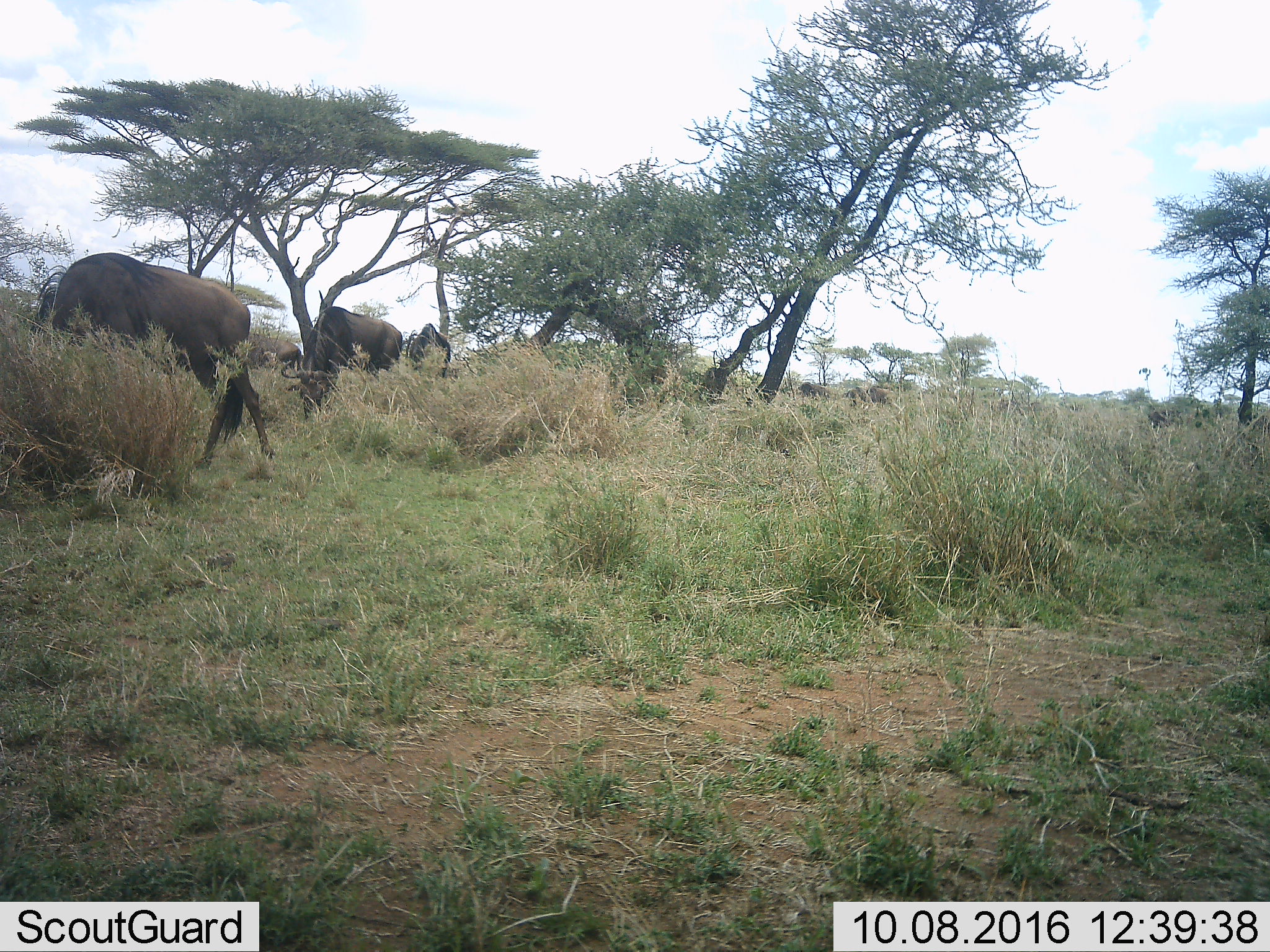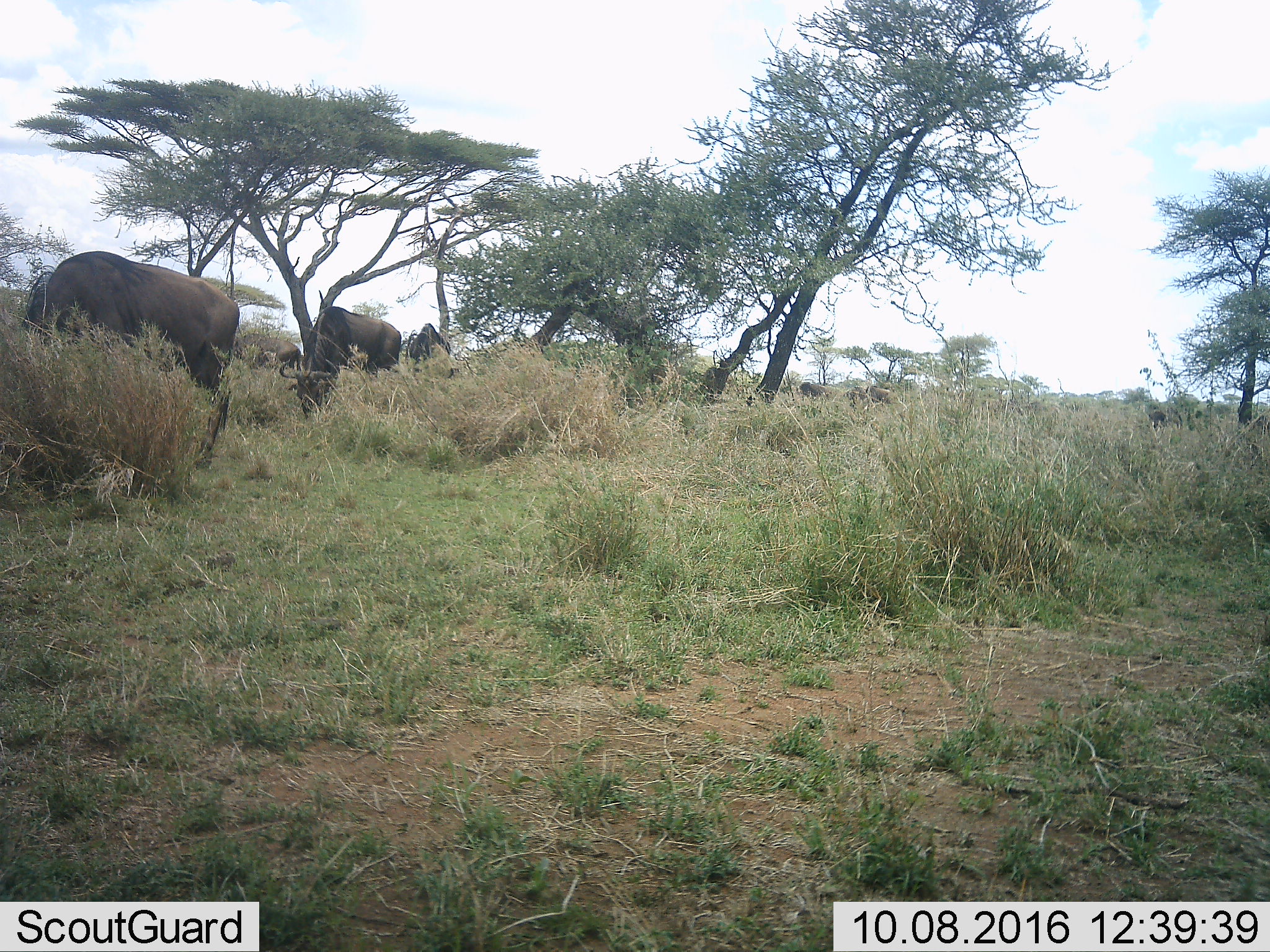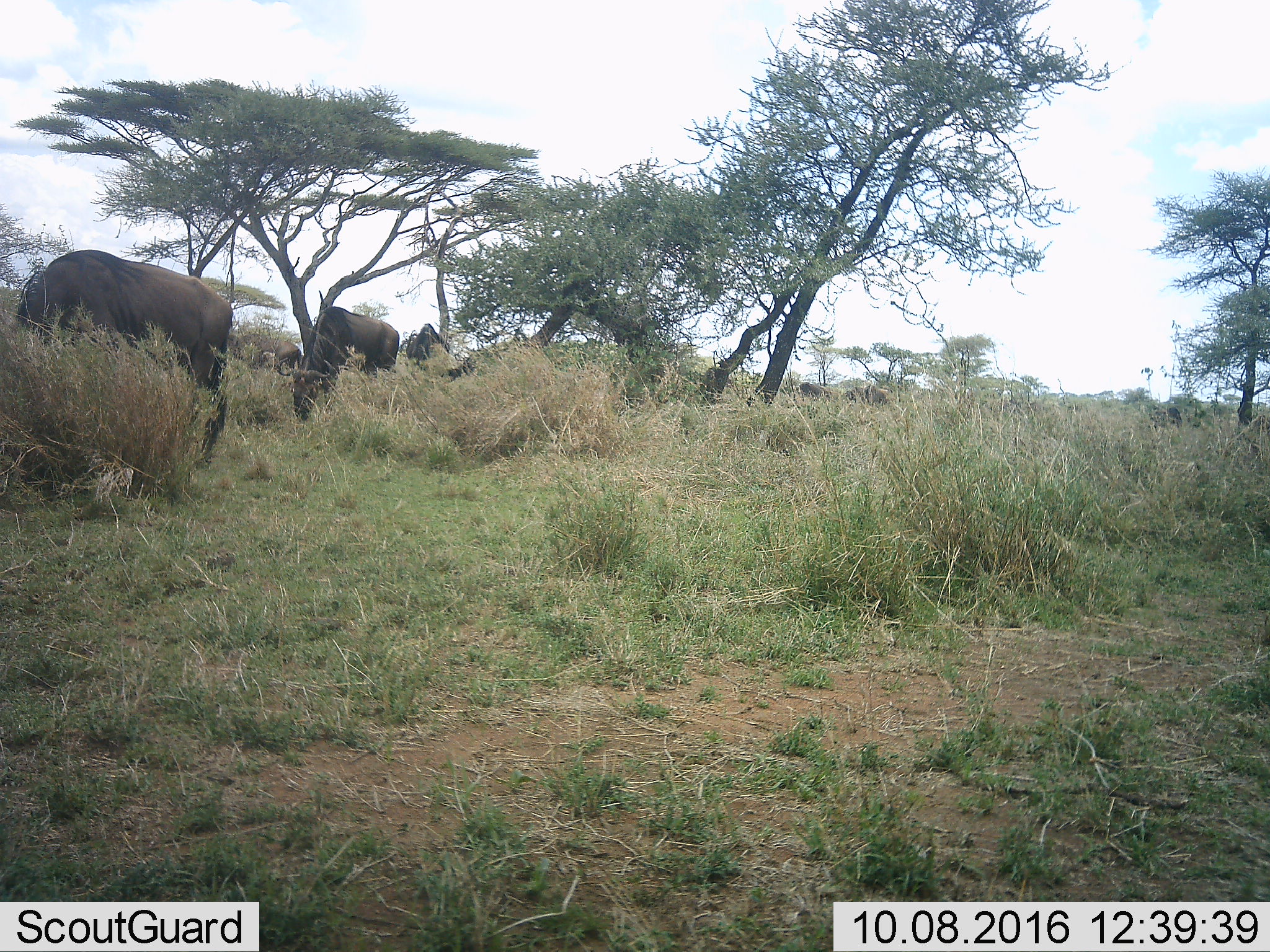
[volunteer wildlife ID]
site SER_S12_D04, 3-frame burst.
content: unidentified animal